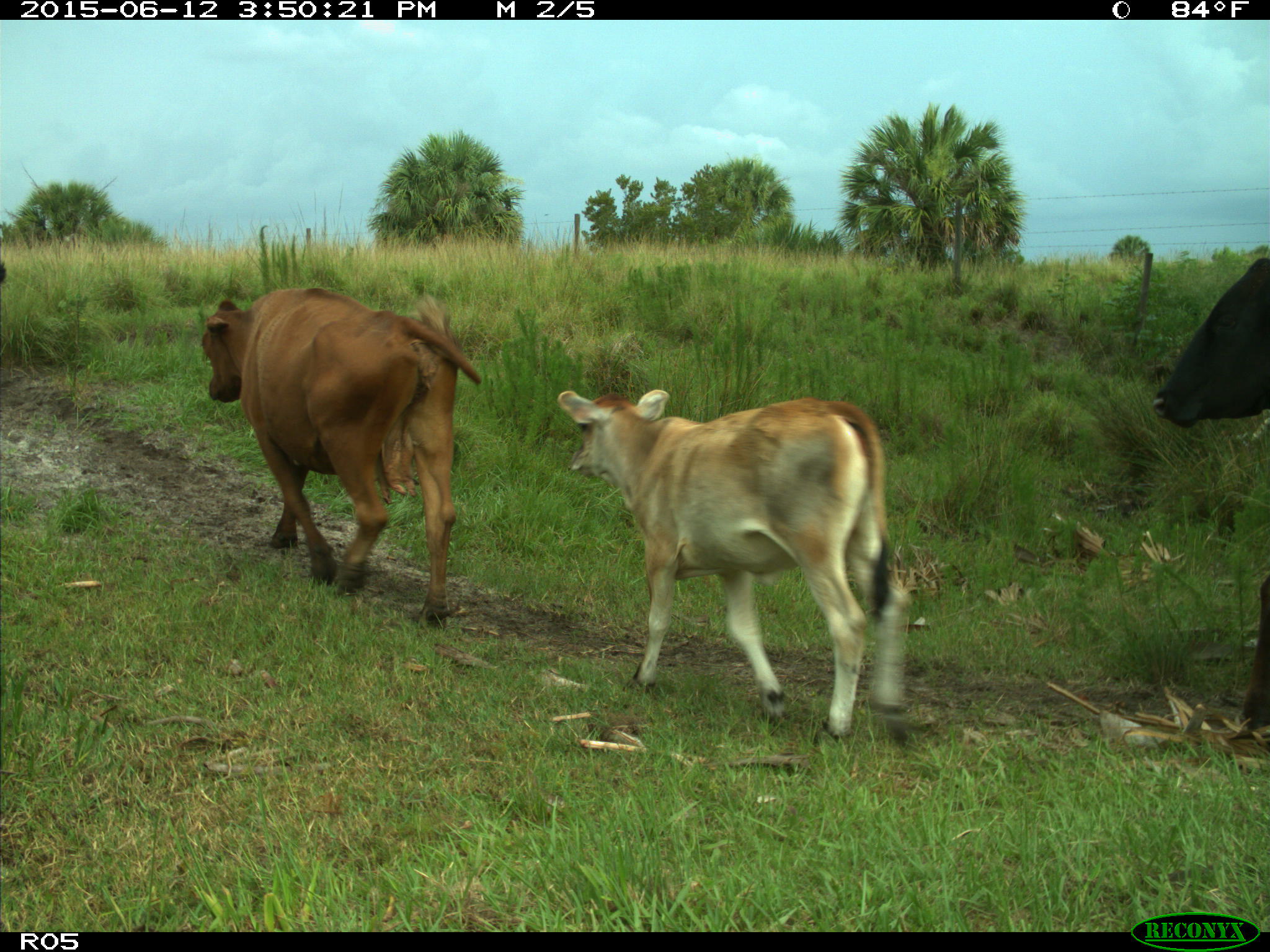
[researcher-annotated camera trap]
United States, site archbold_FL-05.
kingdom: Animalia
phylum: Chordata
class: Mammalia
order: Artiodactyla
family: Bovidae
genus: Bos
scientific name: Bos taurus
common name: domestic cow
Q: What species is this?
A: Bos taurus (domestic cow).